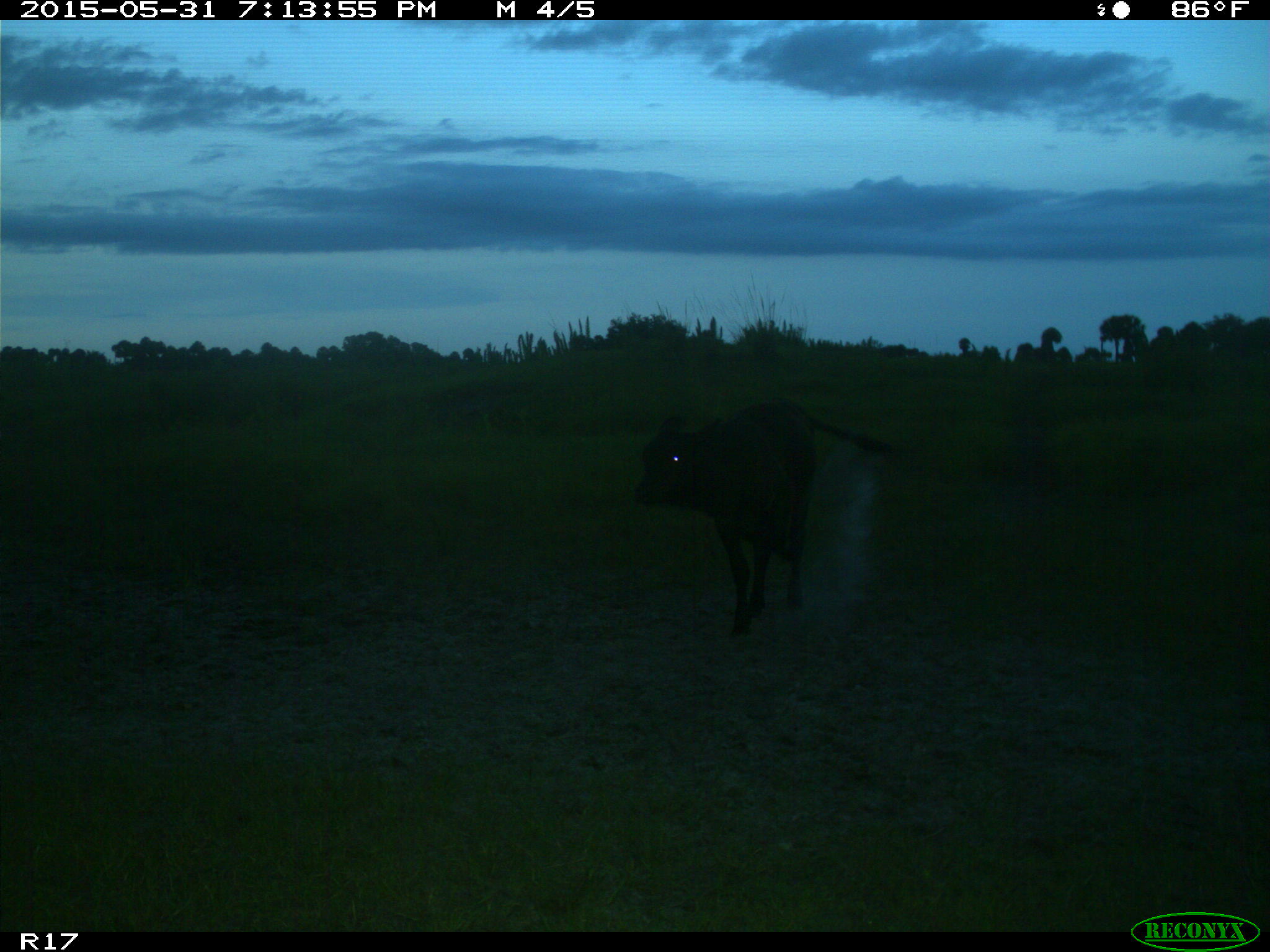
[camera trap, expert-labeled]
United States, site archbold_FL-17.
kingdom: Animalia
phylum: Chordata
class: Mammalia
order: Artiodactyla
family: Bovidae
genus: Bos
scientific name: Bos taurus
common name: domestic cow